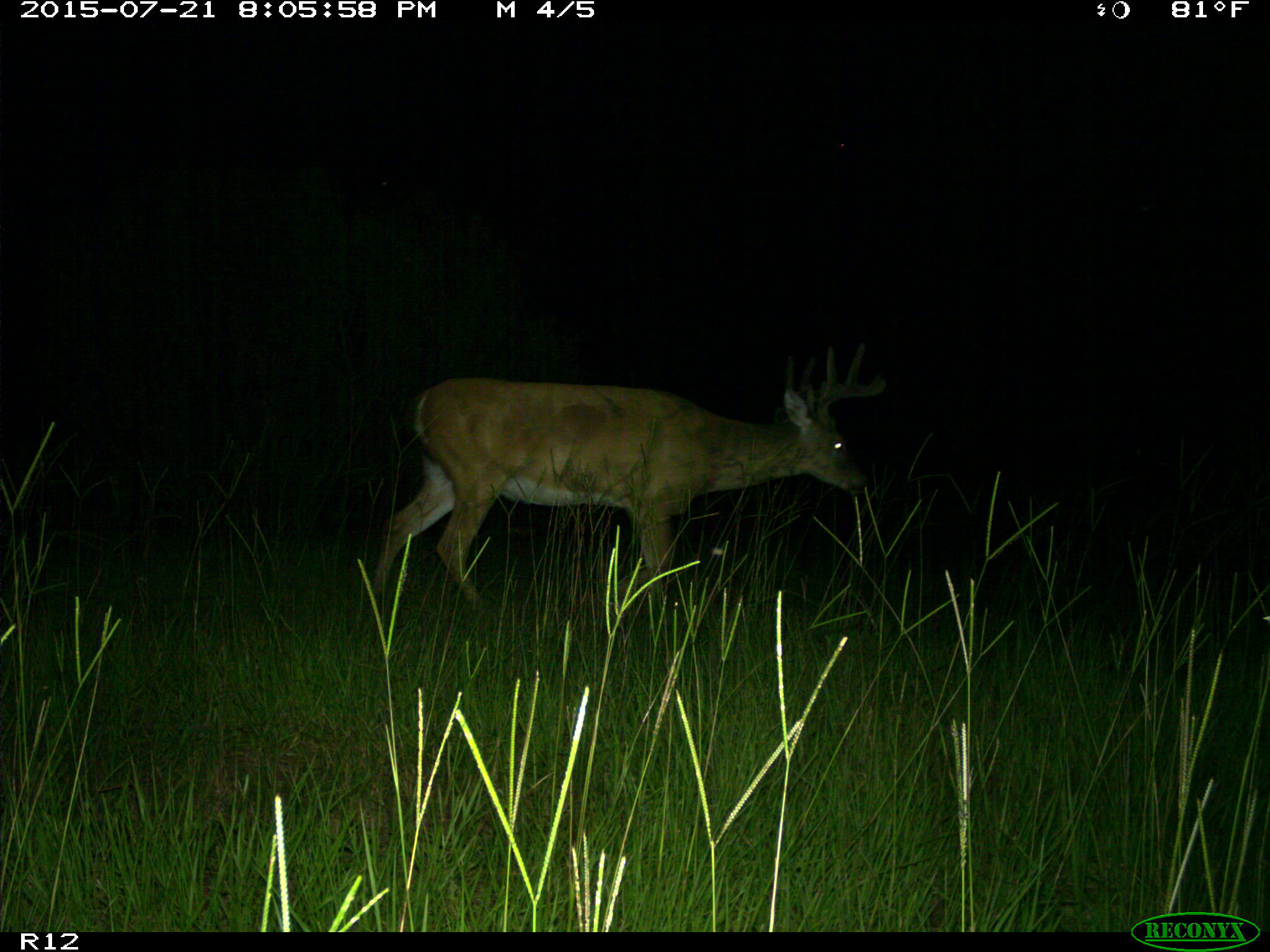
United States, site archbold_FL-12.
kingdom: Animalia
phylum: Chordata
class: Mammalia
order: Artiodactyla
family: Cervidae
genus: Odocoileus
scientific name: Odocoileus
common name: deer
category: unidentified deer